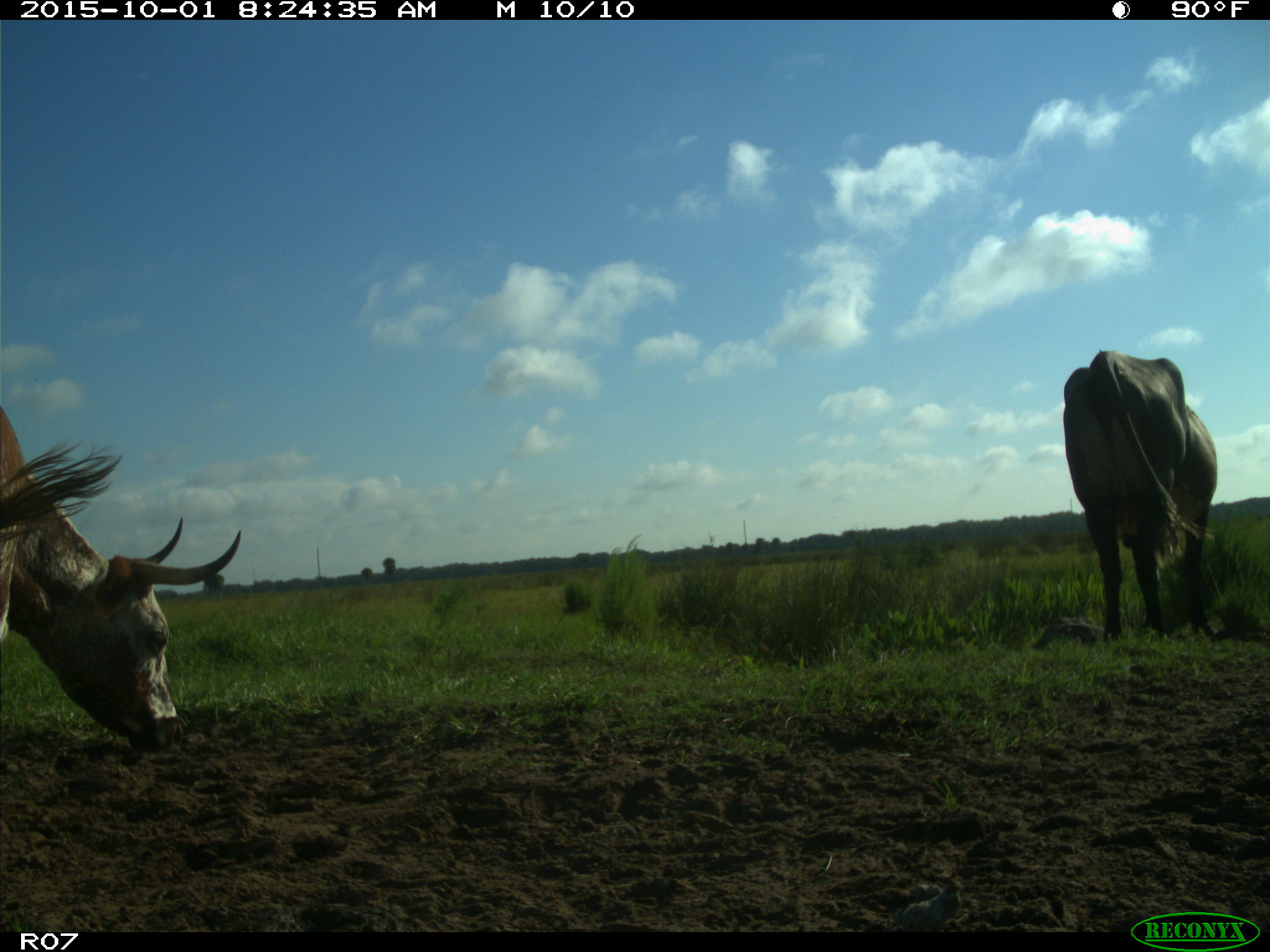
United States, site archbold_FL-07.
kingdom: Animalia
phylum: Chordata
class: Mammalia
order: Artiodactyla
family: Bovidae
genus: Bos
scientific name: Bos taurus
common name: domestic cow